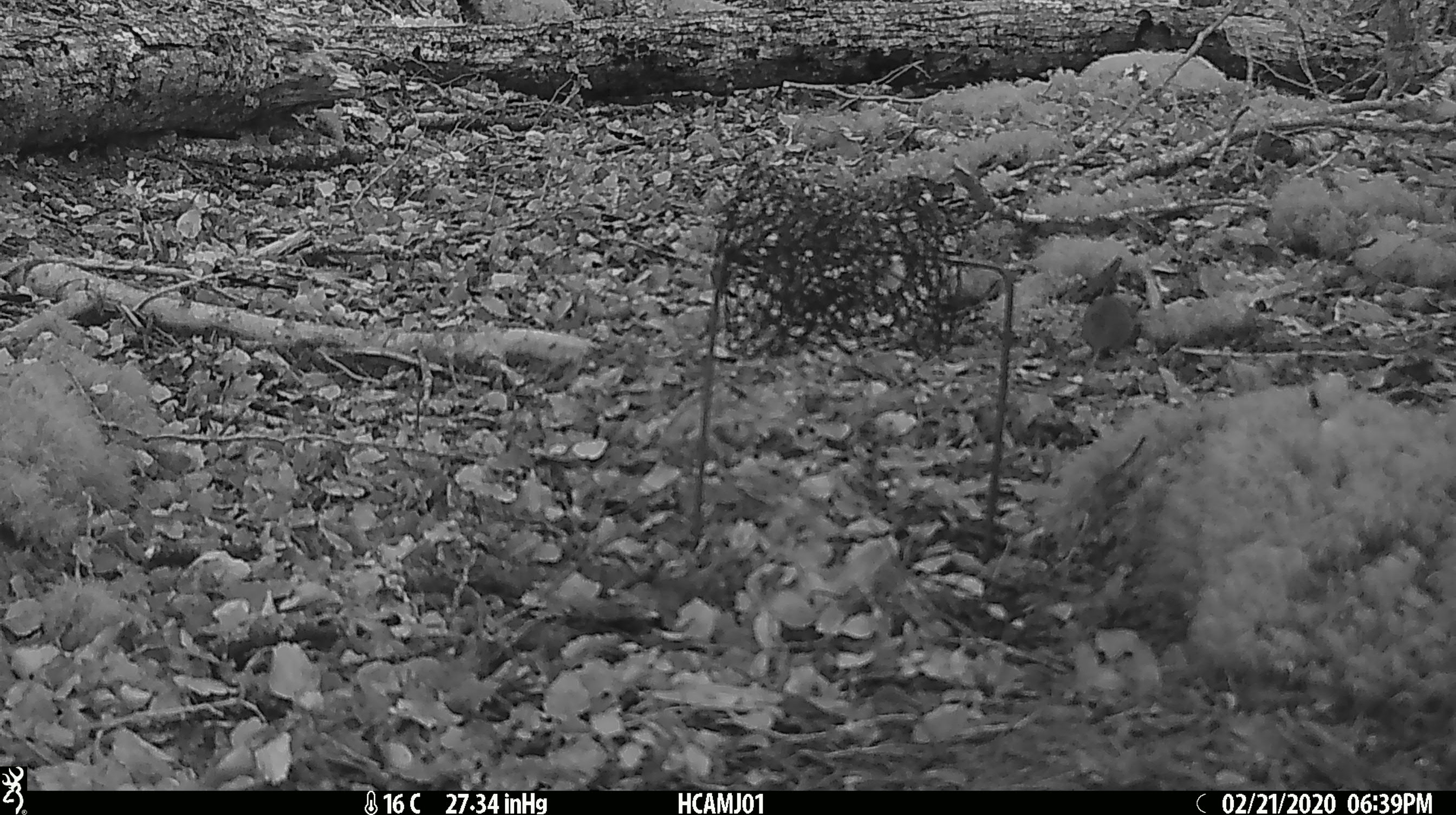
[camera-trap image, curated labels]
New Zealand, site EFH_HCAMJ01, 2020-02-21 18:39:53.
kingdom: Animalia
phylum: Chordata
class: Mammalia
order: Rodentia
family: Muridae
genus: Mus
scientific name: Mus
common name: mouse